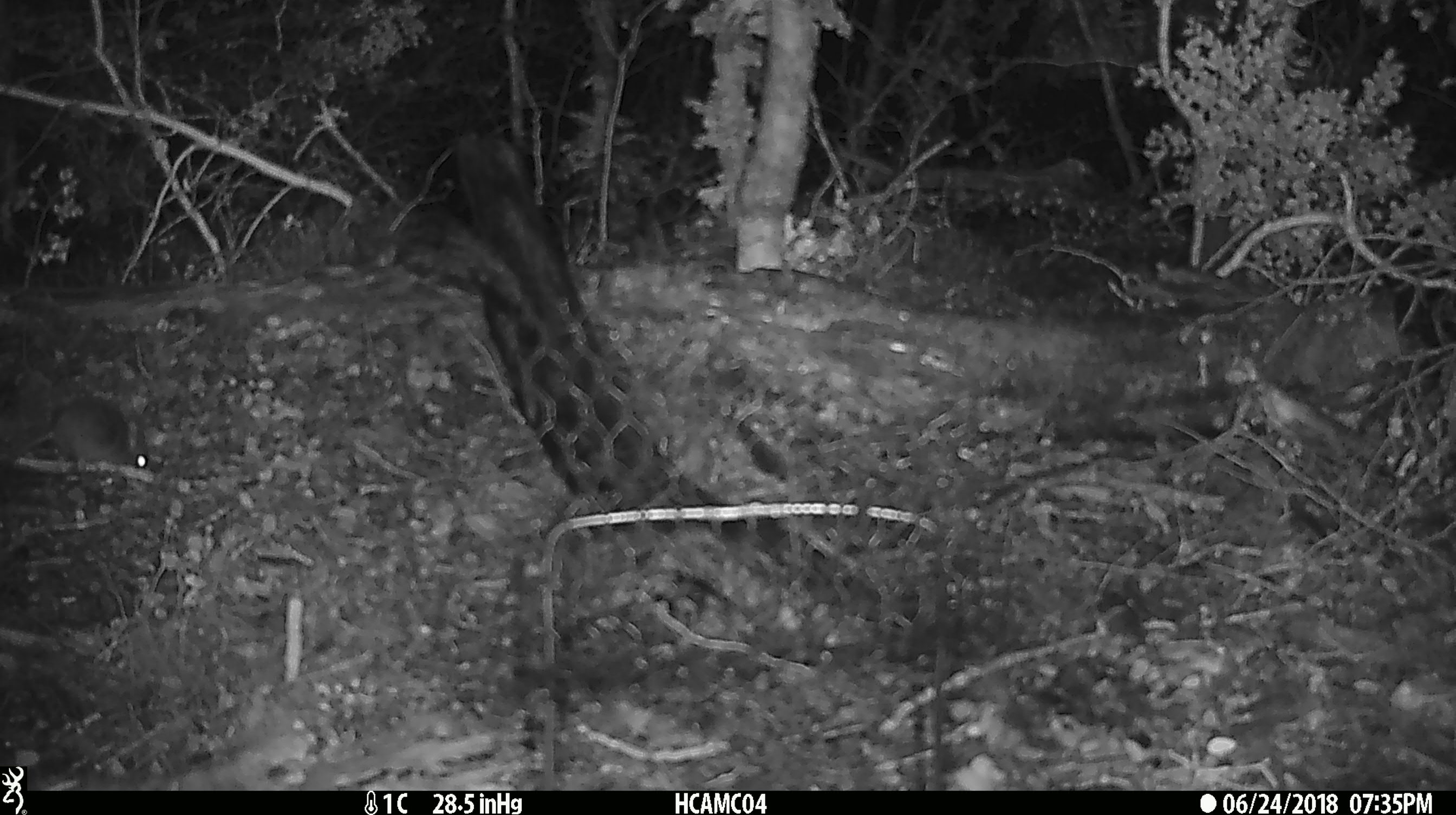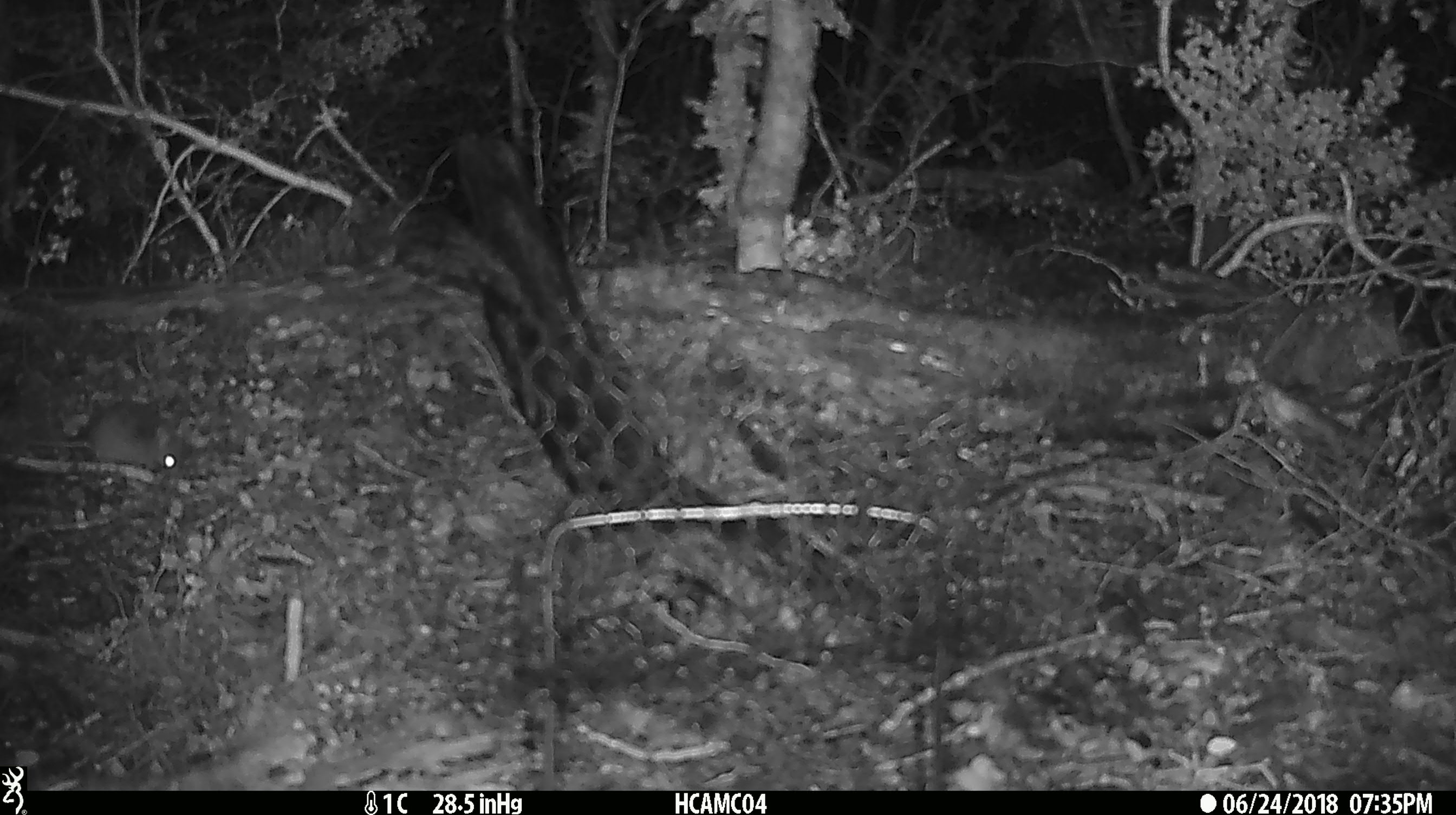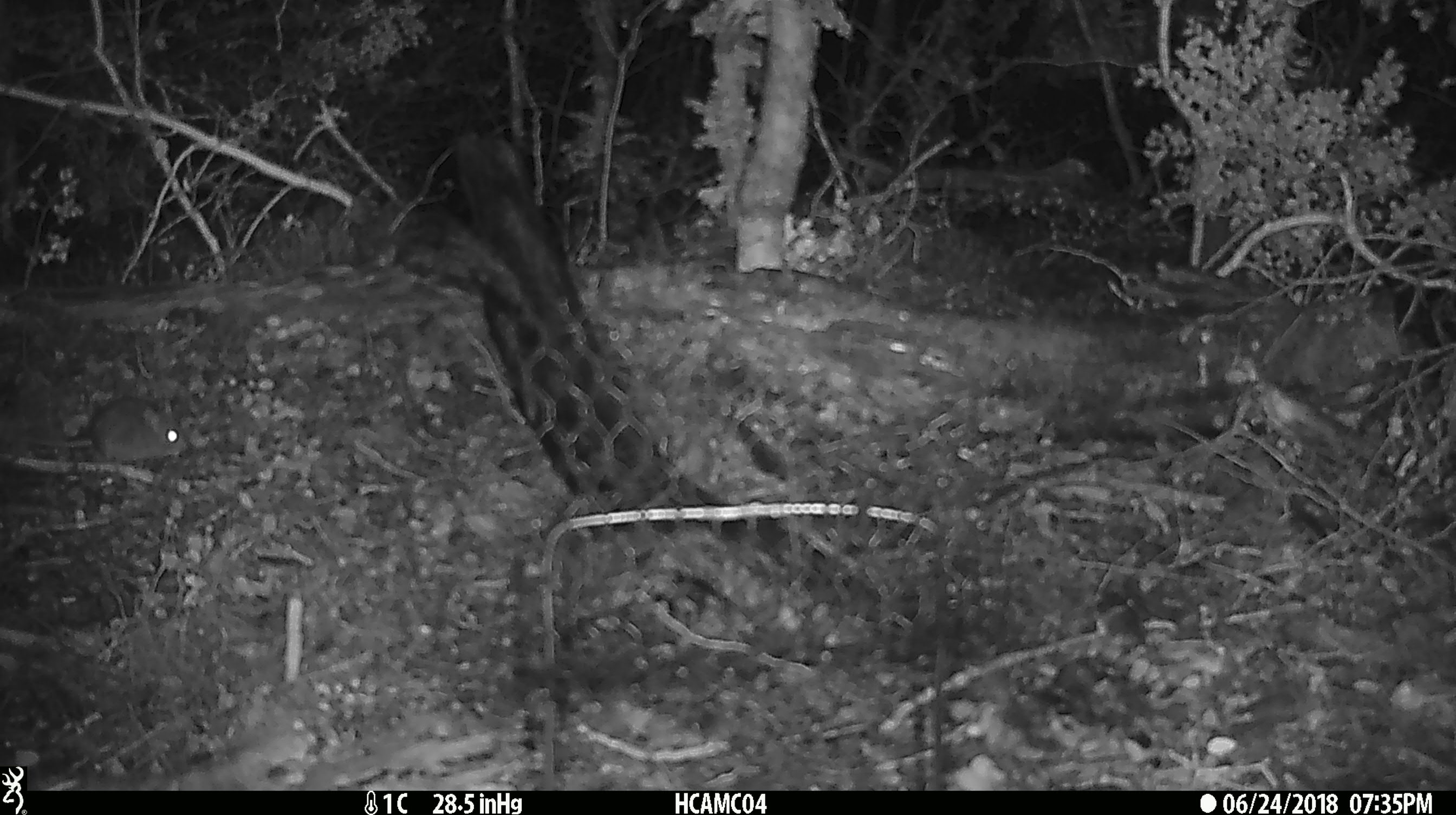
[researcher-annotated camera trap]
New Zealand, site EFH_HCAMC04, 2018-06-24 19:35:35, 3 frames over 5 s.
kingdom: Animalia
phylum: Chordata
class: Mammalia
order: Rodentia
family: Muridae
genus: Mus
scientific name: Mus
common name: mouse